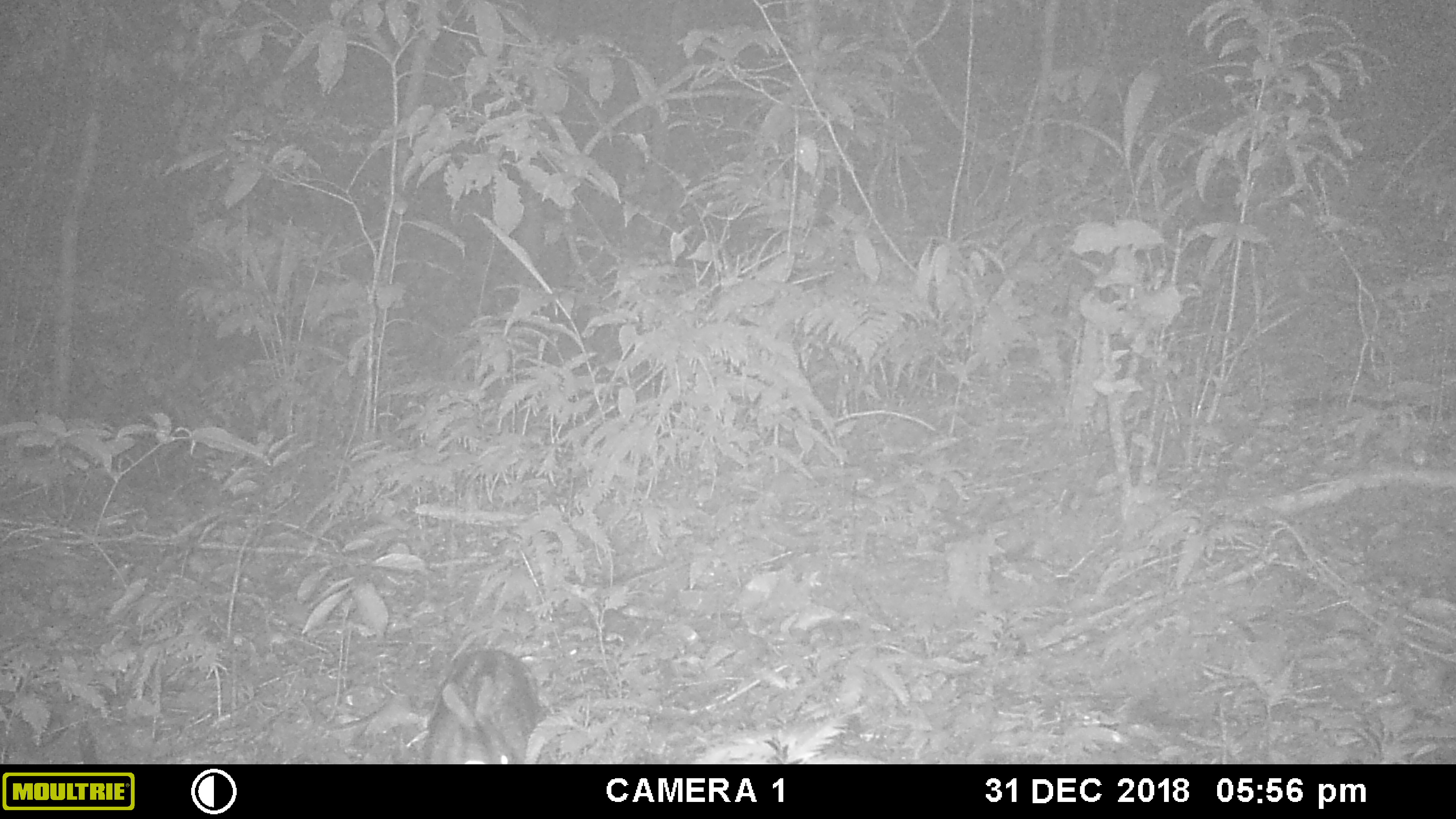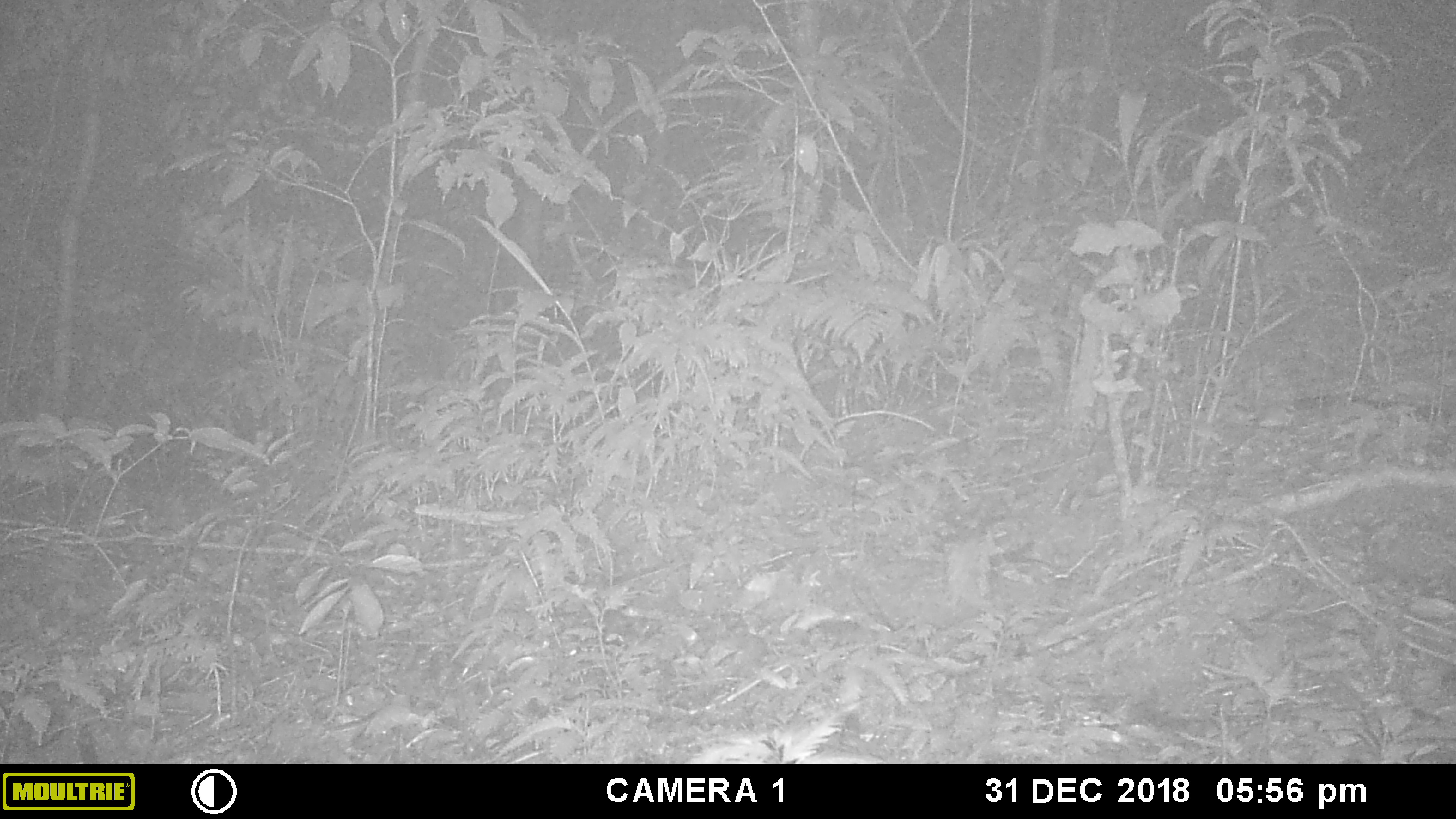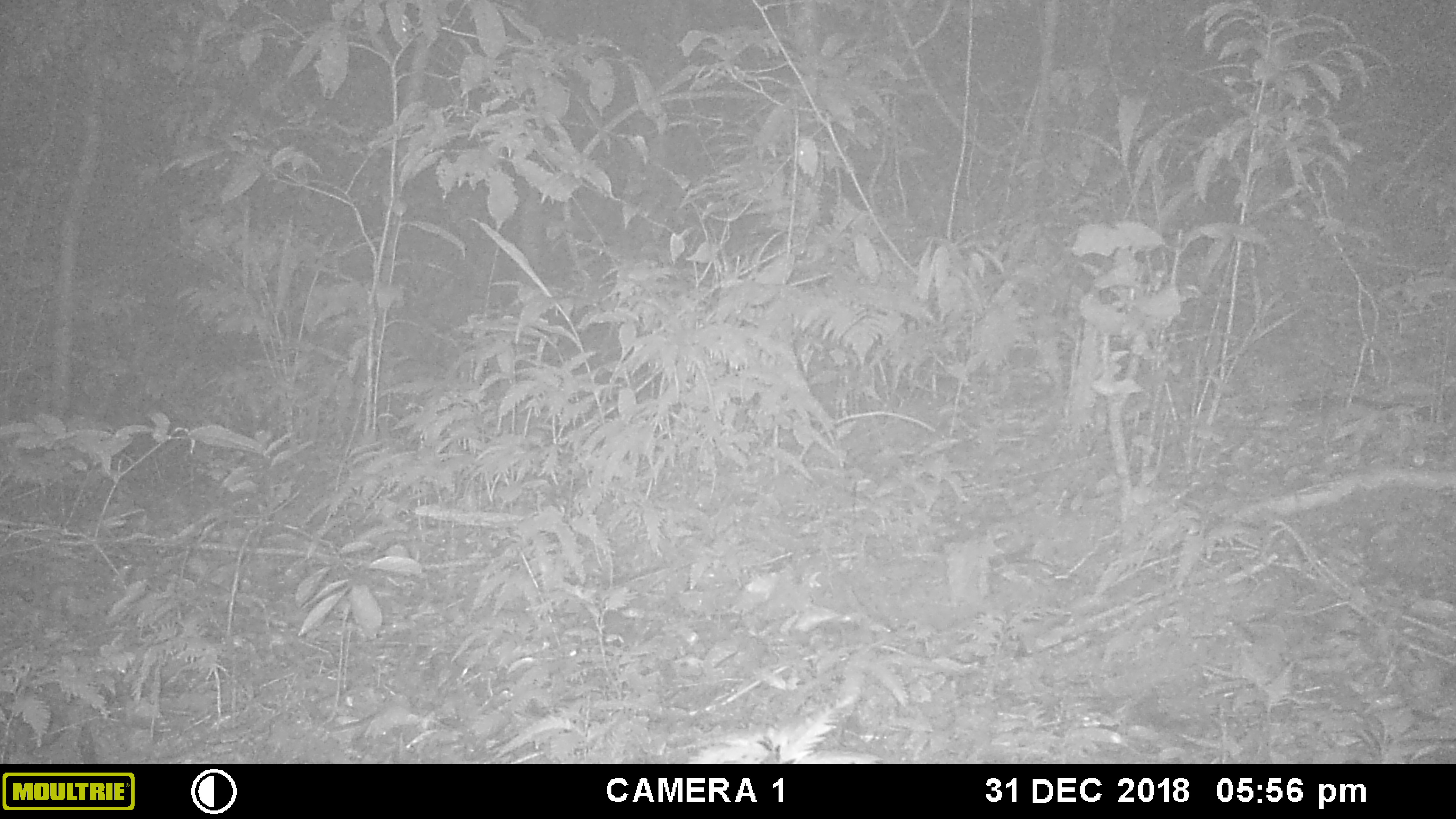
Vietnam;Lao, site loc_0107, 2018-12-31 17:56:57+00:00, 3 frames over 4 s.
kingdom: Animalia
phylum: Chordata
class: Mammalia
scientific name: Mammalia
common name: mammal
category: unidentified small mammal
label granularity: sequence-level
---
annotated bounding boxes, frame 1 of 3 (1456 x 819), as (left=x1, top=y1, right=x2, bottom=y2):
unidentified small mammal: (left=421, top=646, right=545, bottom=763)